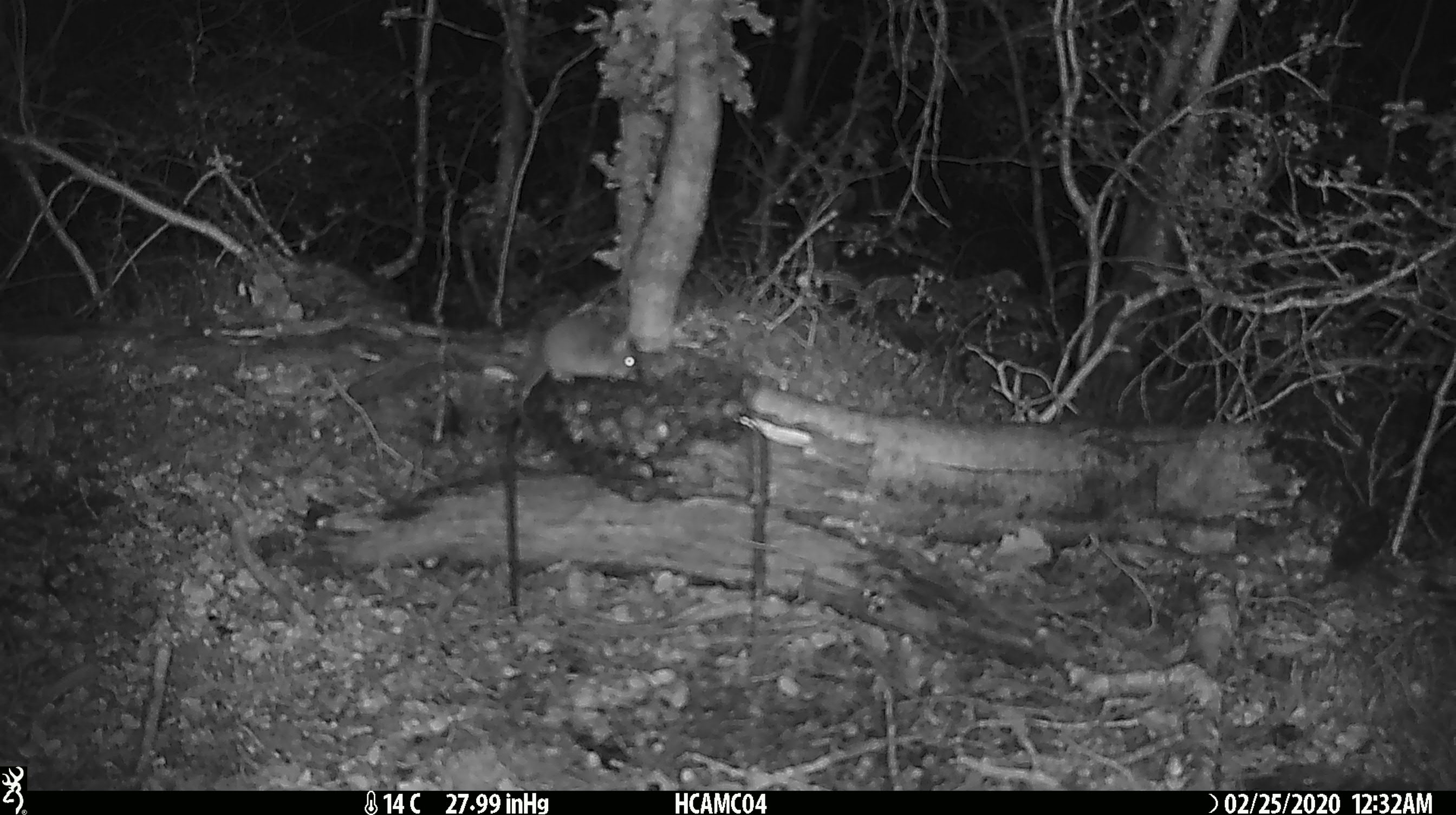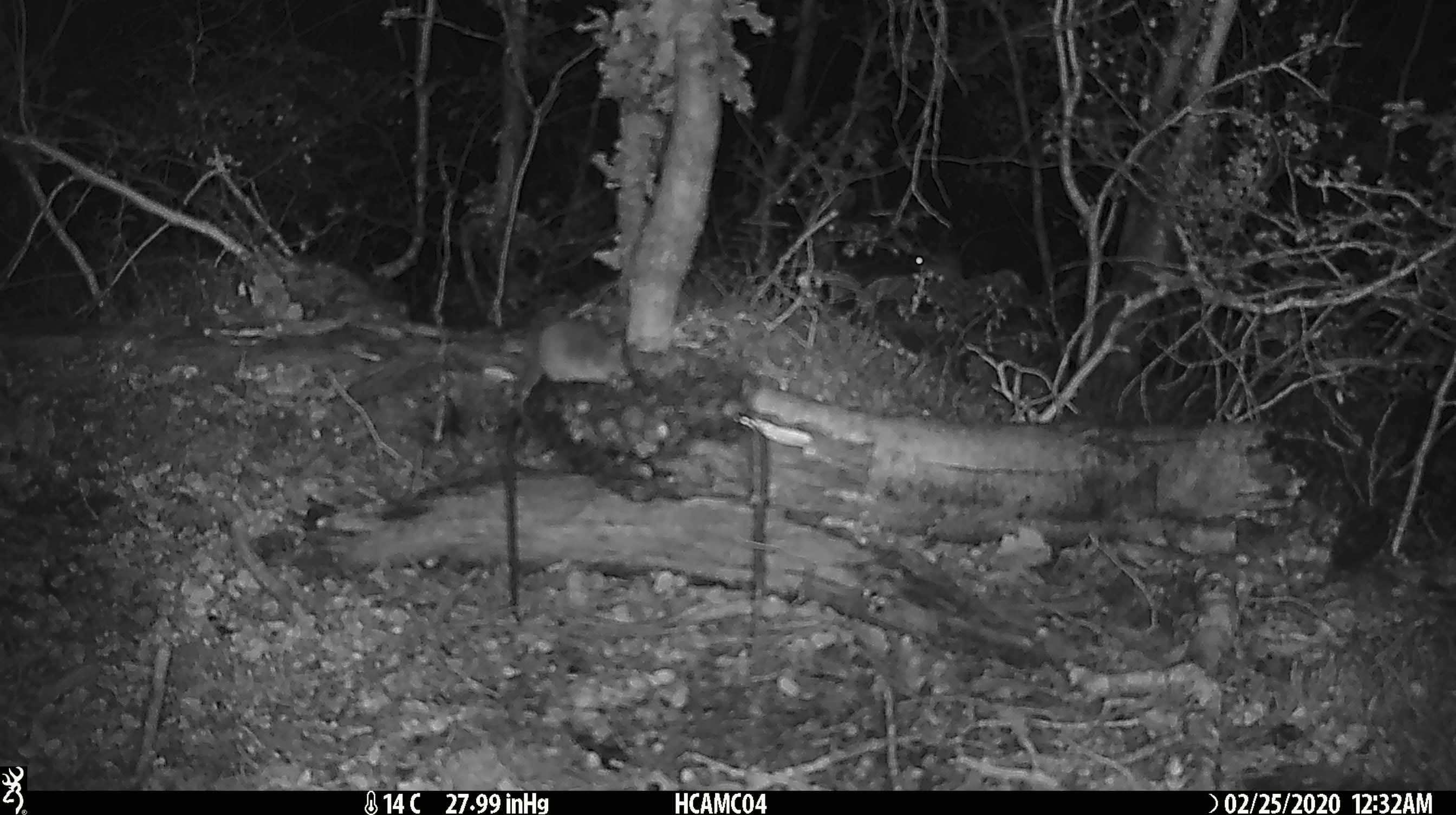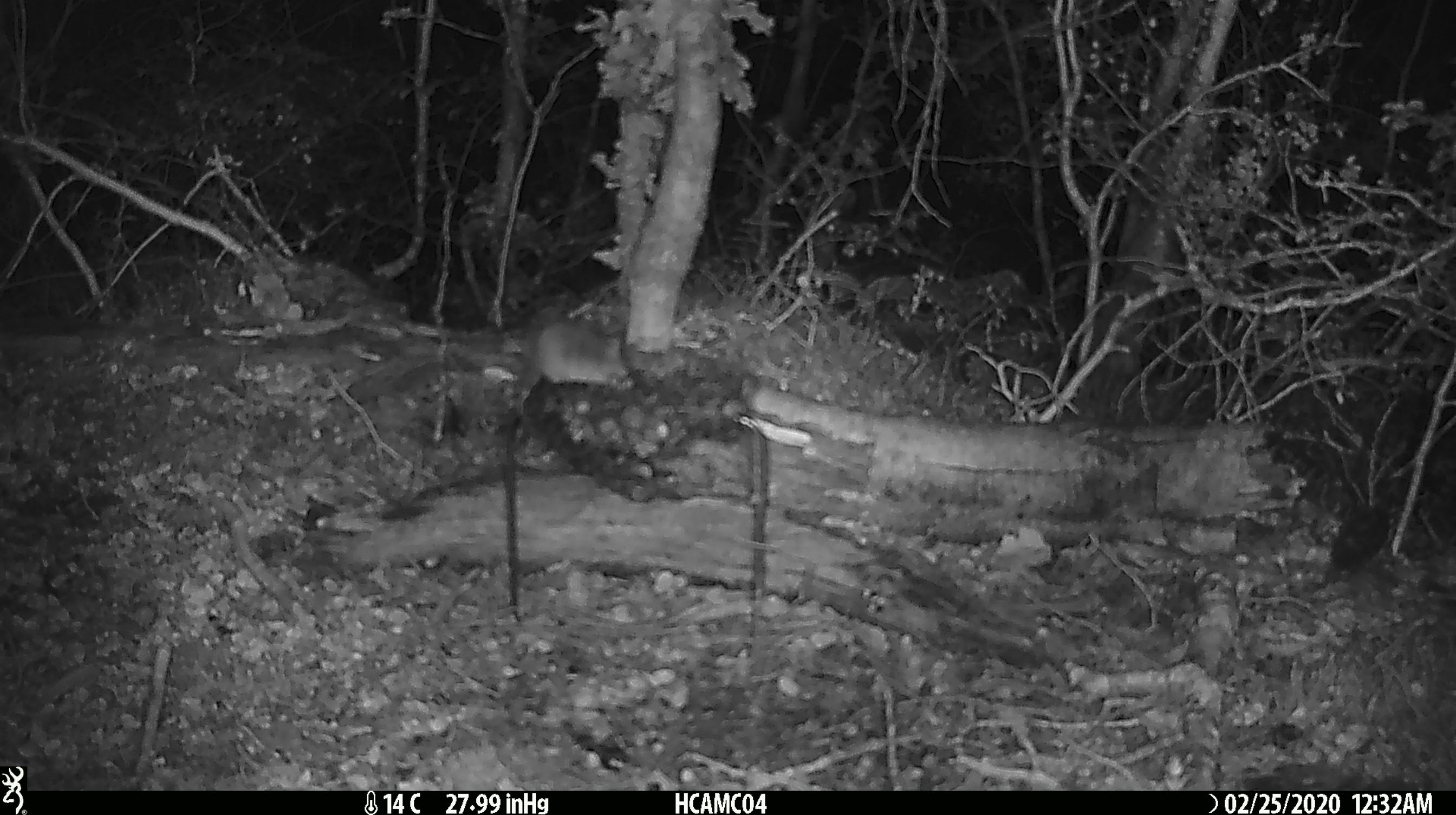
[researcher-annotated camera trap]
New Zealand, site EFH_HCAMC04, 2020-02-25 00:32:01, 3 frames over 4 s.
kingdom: Animalia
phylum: Chordata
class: Mammalia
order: Rodentia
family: Muridae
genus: Mus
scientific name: Mus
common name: mouse